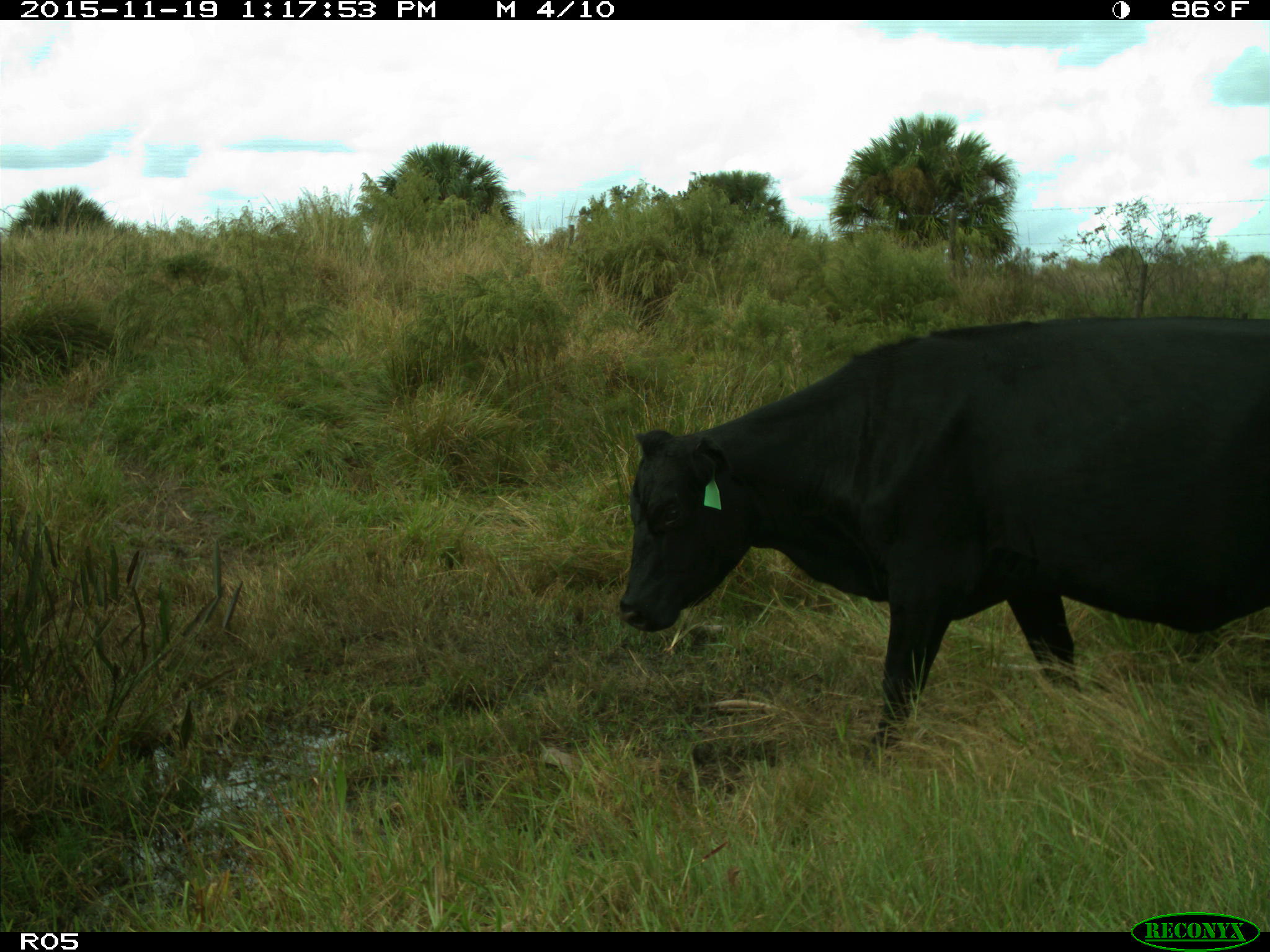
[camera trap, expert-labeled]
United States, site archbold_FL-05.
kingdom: Animalia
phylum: Chordata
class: Mammalia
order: Artiodactyla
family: Bovidae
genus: Bos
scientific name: Bos taurus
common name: domestic cow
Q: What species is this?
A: Bos taurus (domestic cow).